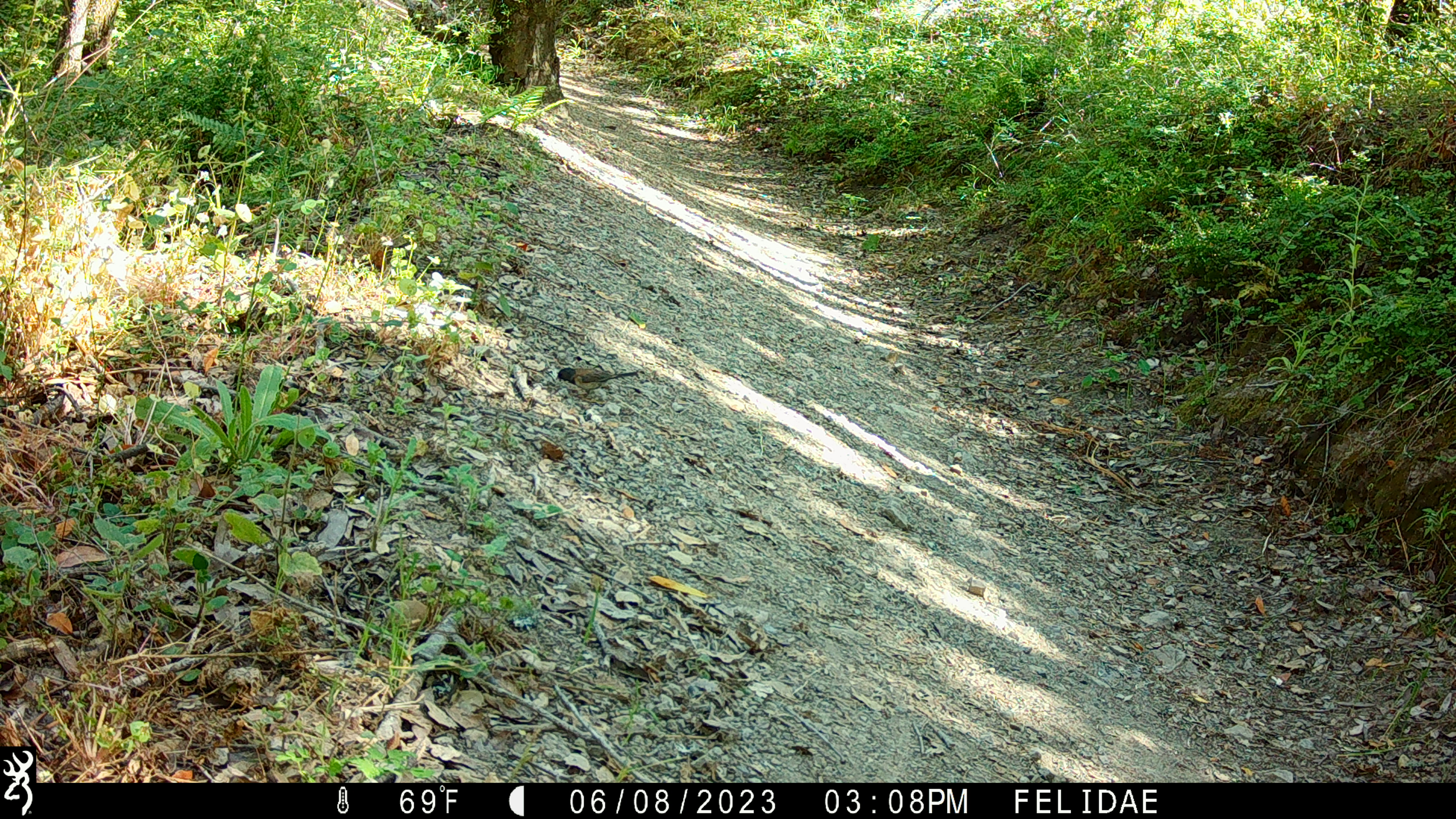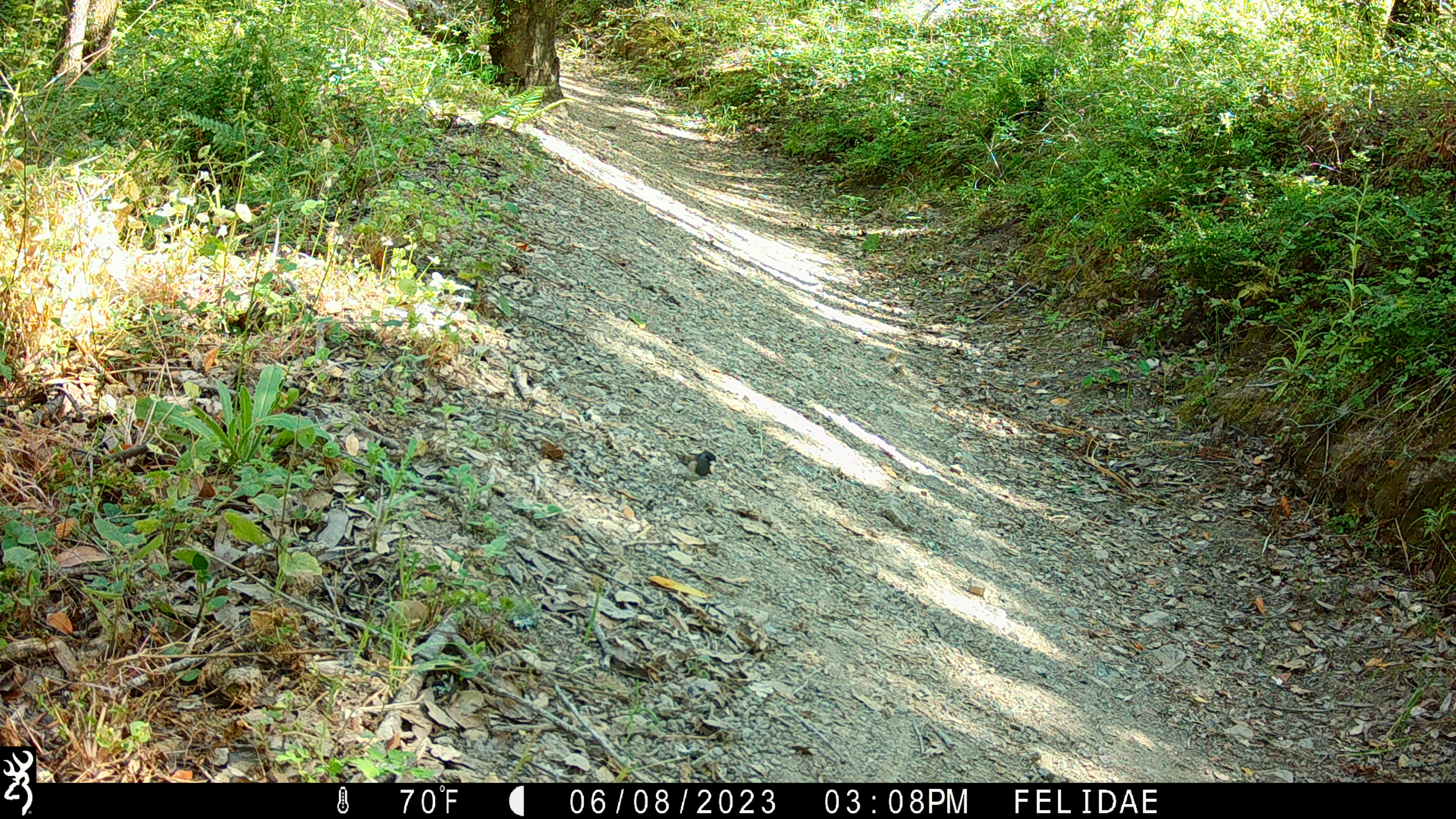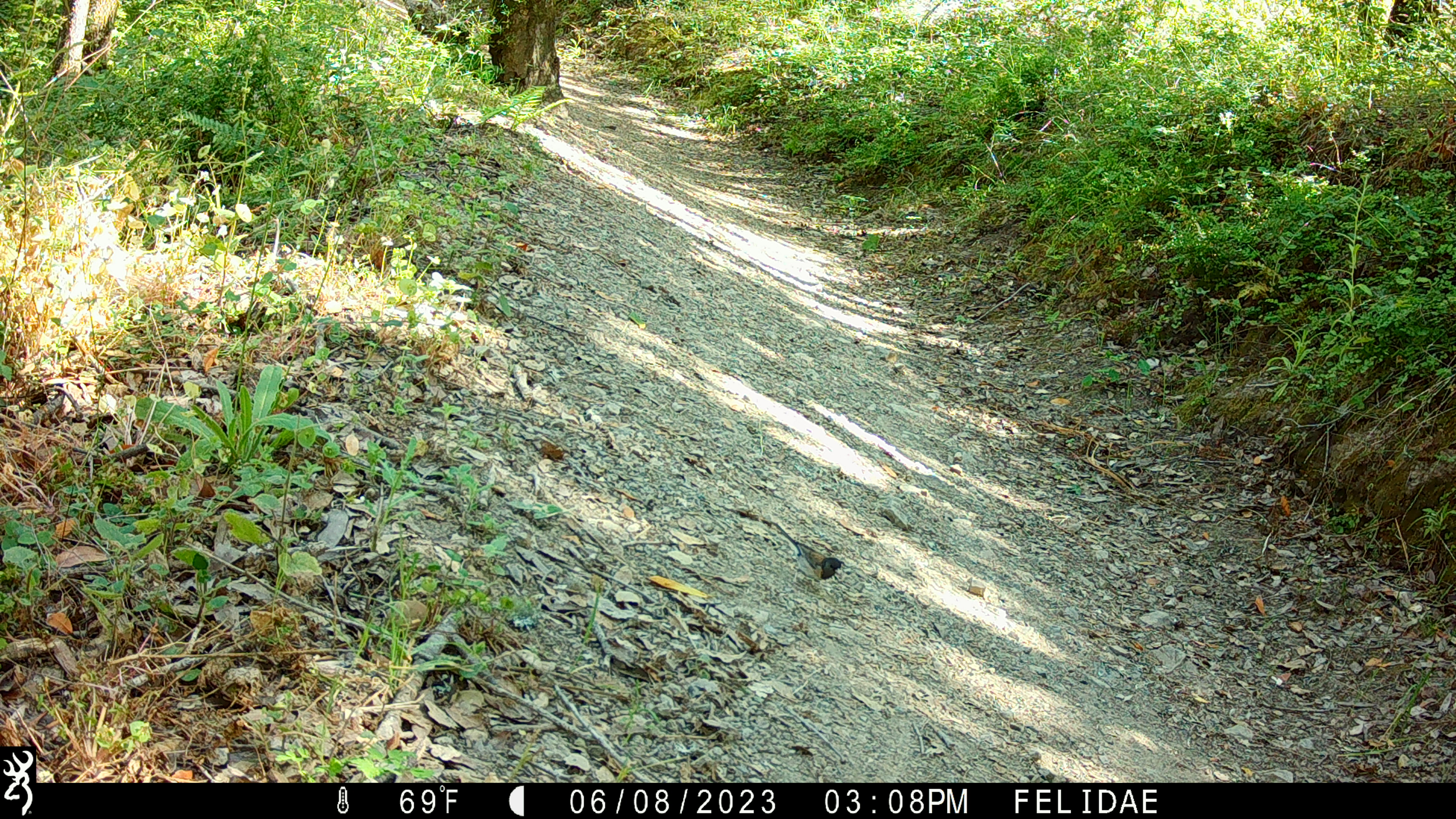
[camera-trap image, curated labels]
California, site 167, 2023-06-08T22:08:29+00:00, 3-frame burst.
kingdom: Animalia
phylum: Chordata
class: Aves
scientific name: Aves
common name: bird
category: unknown bird